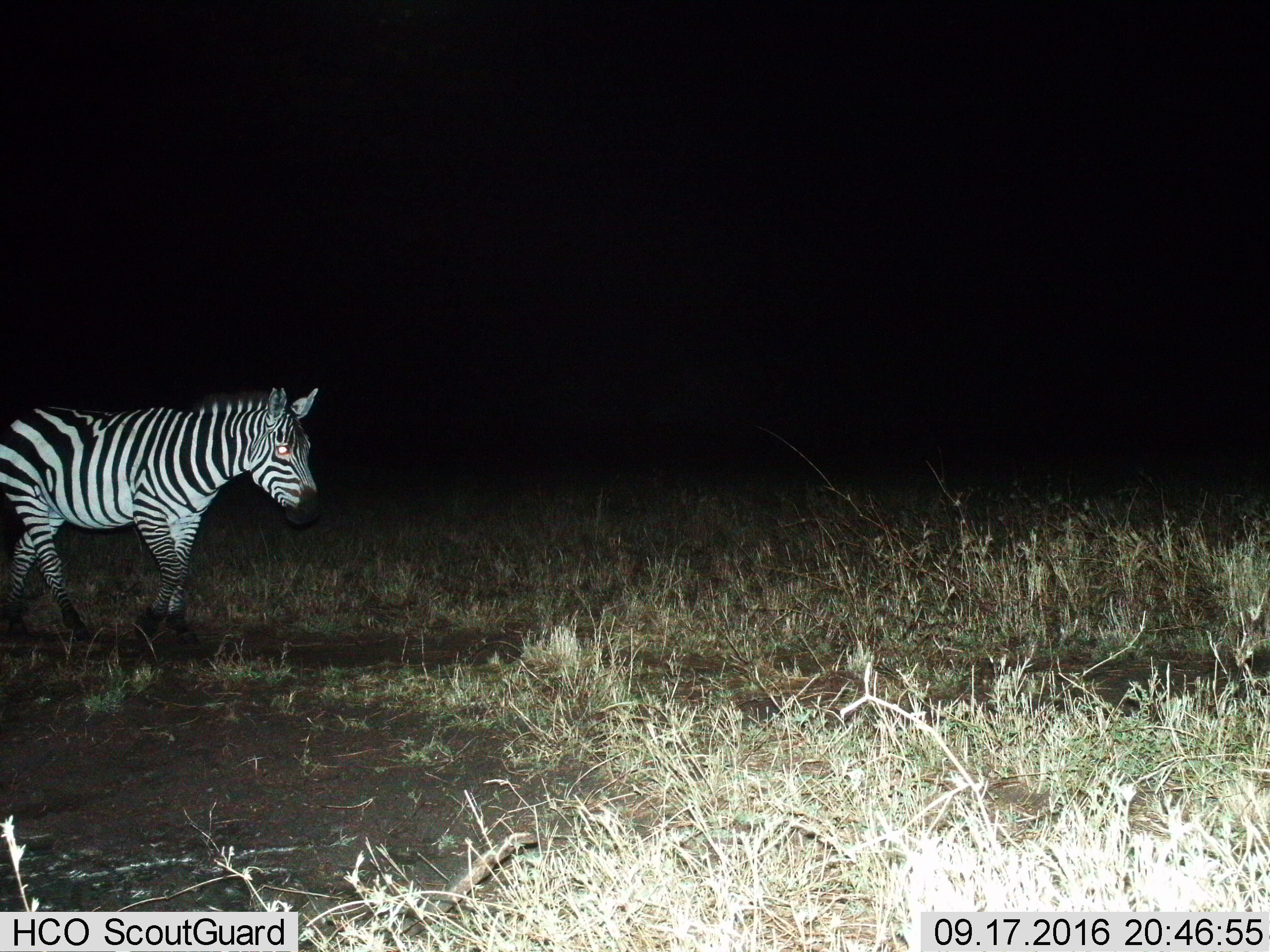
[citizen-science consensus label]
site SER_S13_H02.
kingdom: Animalia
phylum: Chordata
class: Mammalia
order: Perissodactyla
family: Equidae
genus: Equus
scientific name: Equus quagga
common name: plains zebra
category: zebraplains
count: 1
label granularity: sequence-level